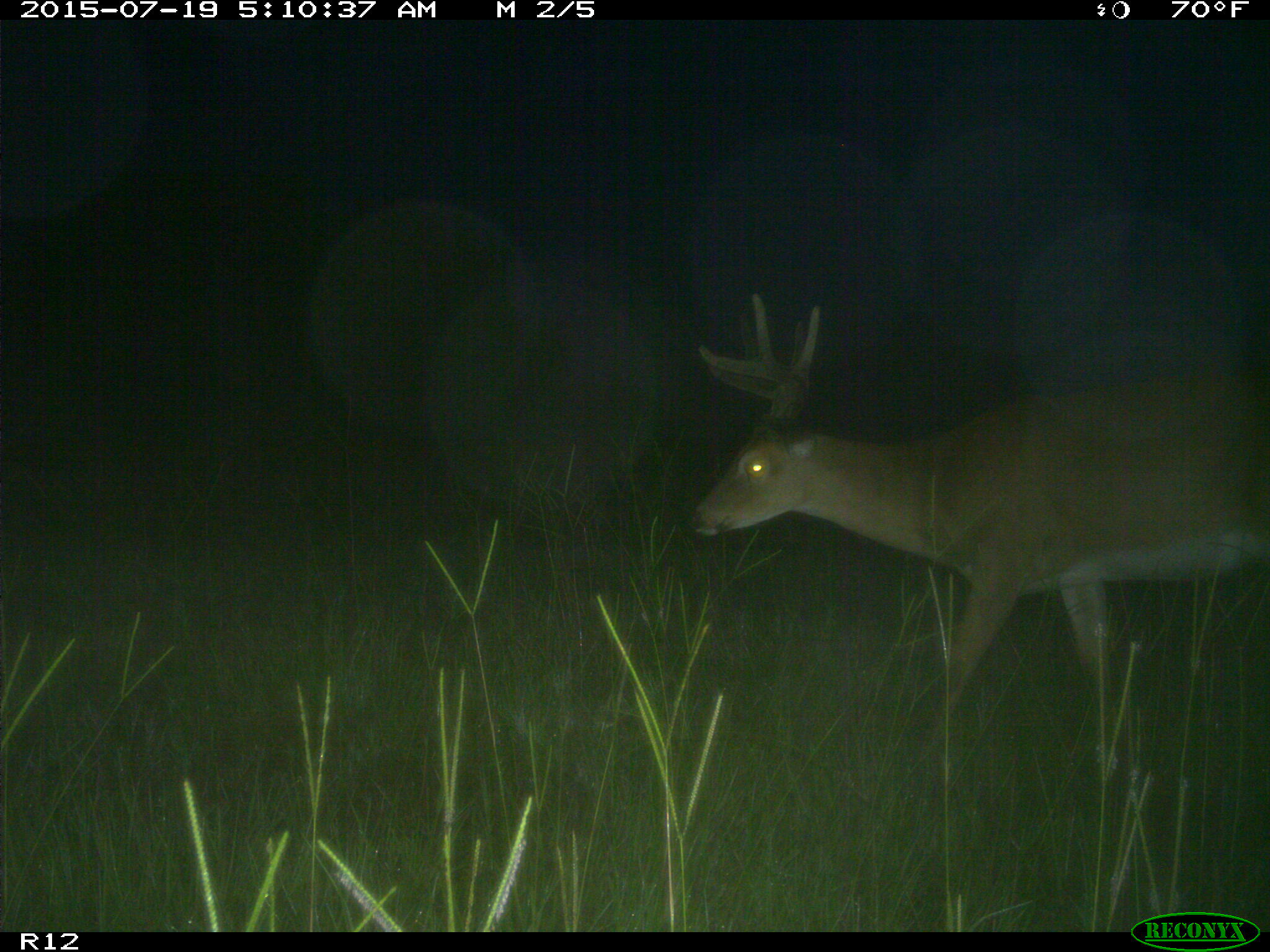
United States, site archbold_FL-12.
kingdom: Animalia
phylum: Chordata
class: Mammalia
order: Artiodactyla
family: Cervidae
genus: Odocoileus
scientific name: Odocoileus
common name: deer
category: unidentified deer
Unidentified deer (deer) (Odocoileus).